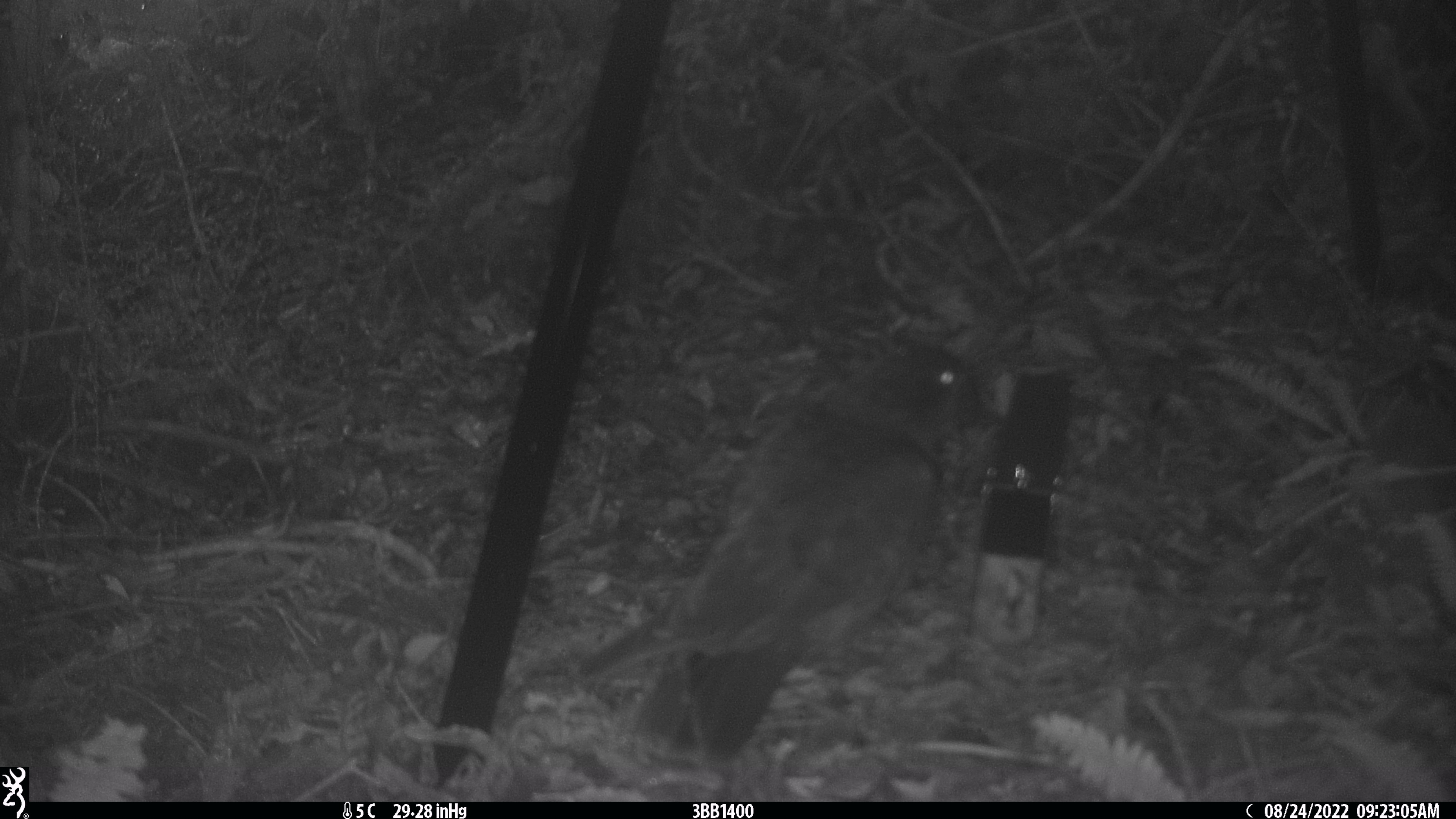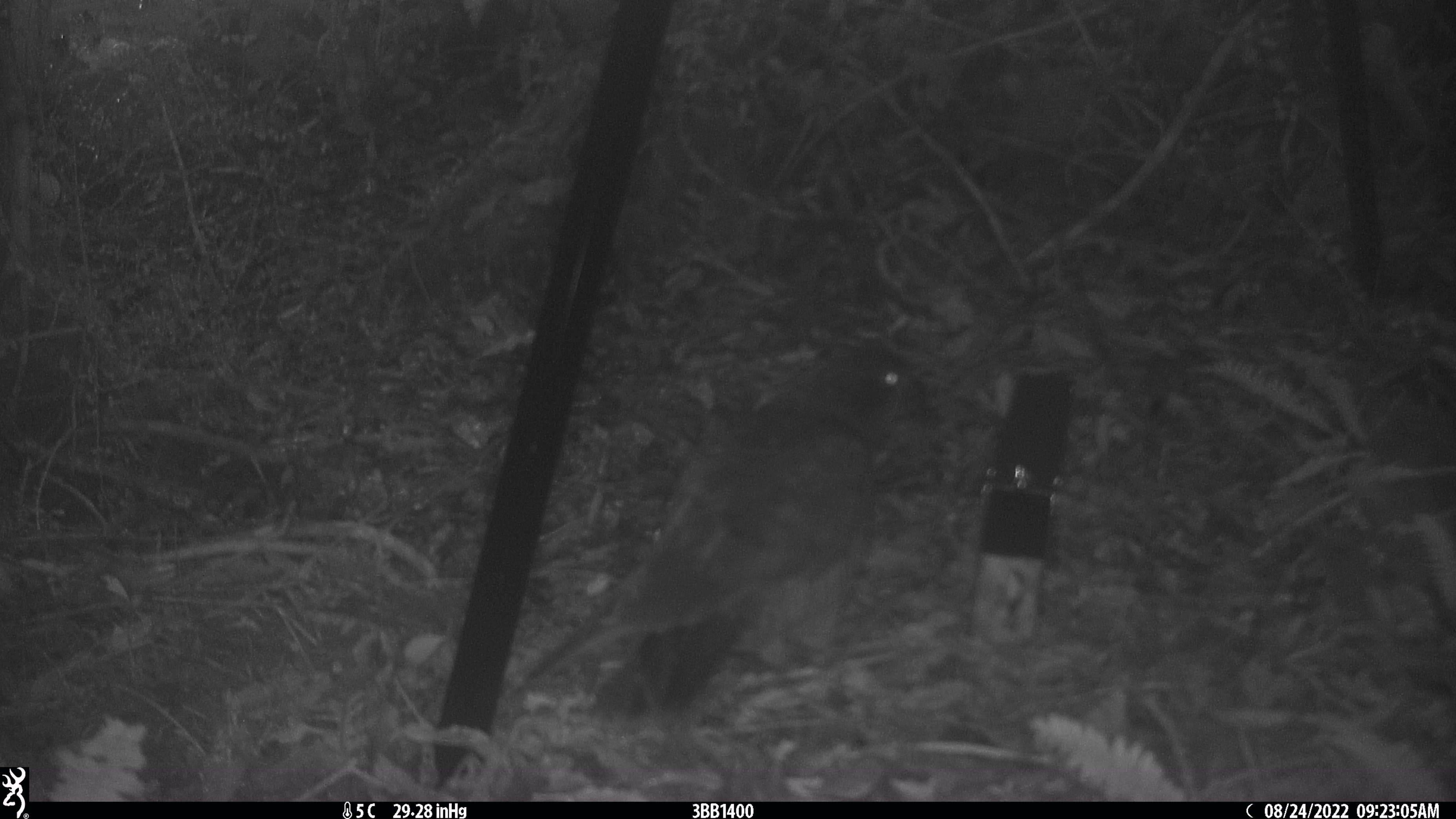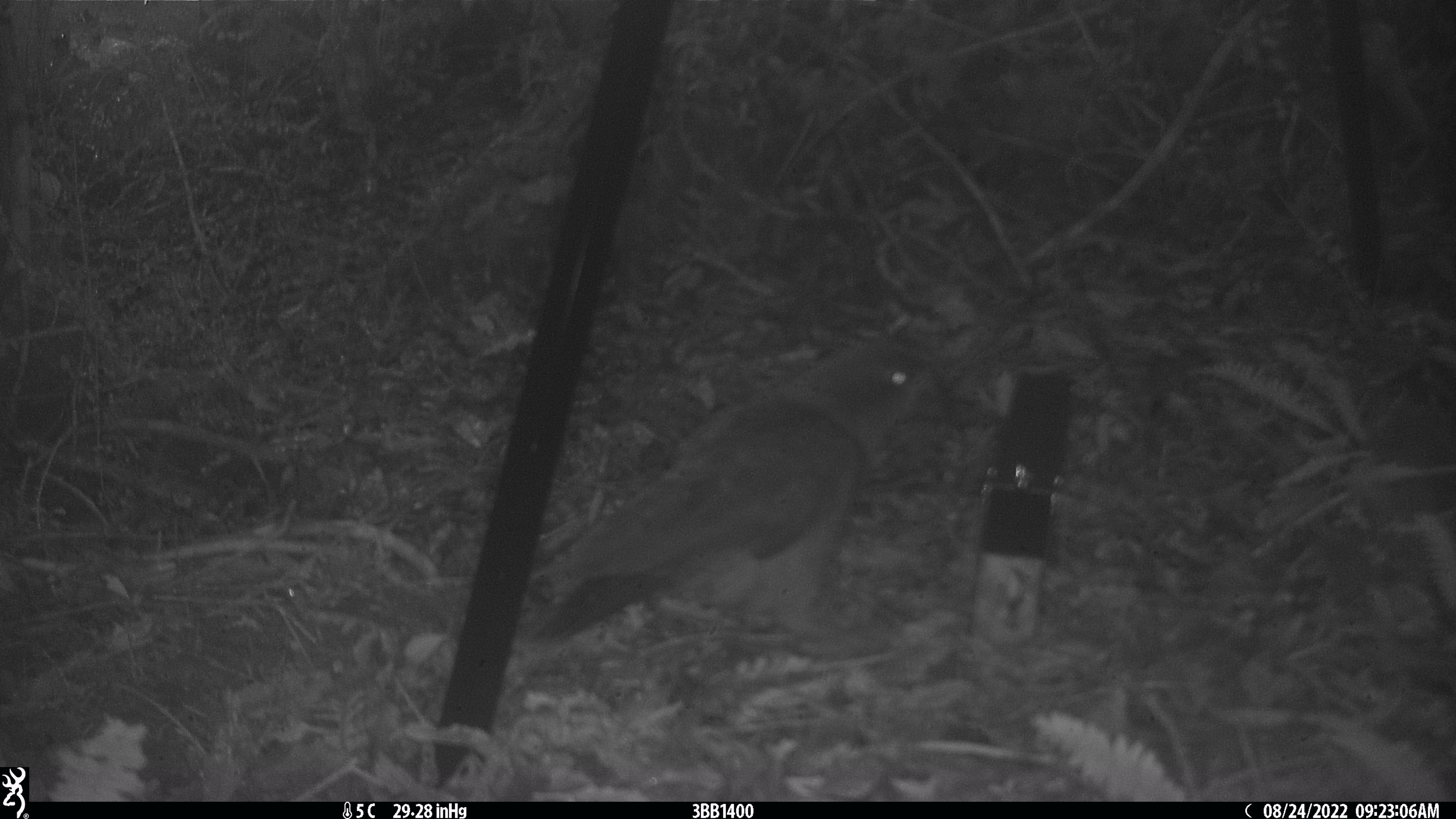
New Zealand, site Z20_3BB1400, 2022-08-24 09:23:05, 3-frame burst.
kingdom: Animalia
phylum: Chordata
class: Aves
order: Psittaciformes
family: Strigopidae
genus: Nestor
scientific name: Nestor notabilis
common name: kea